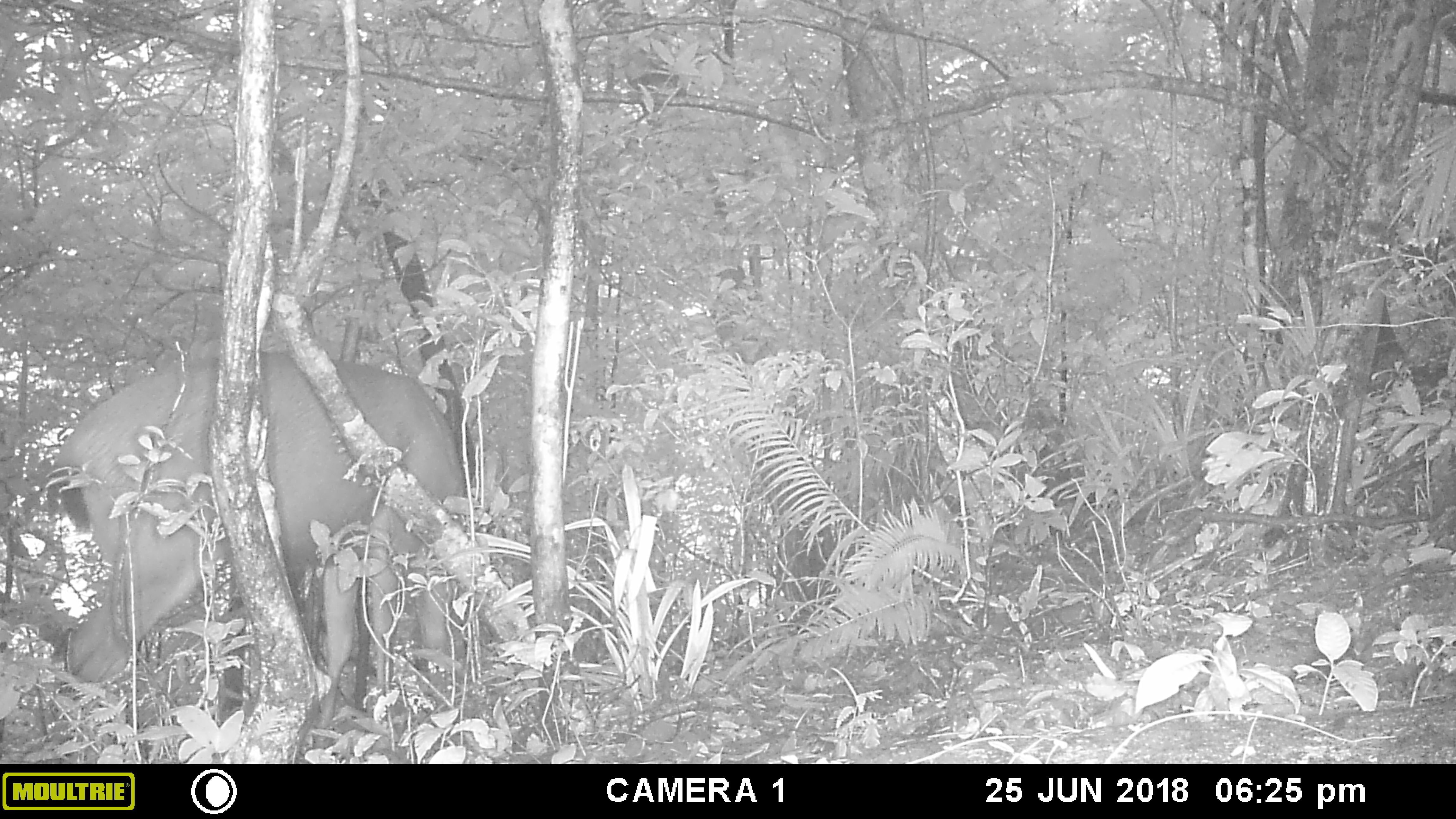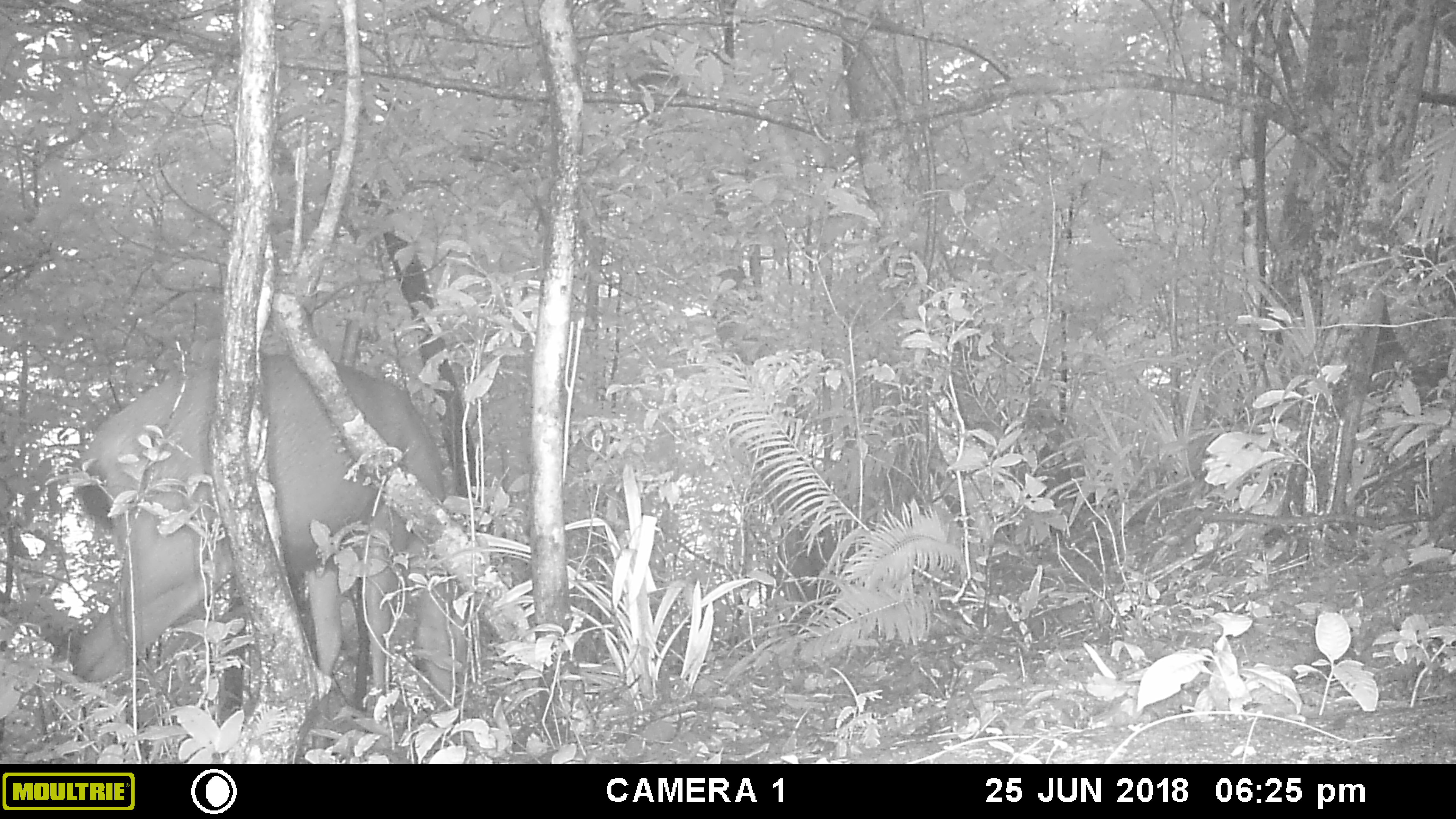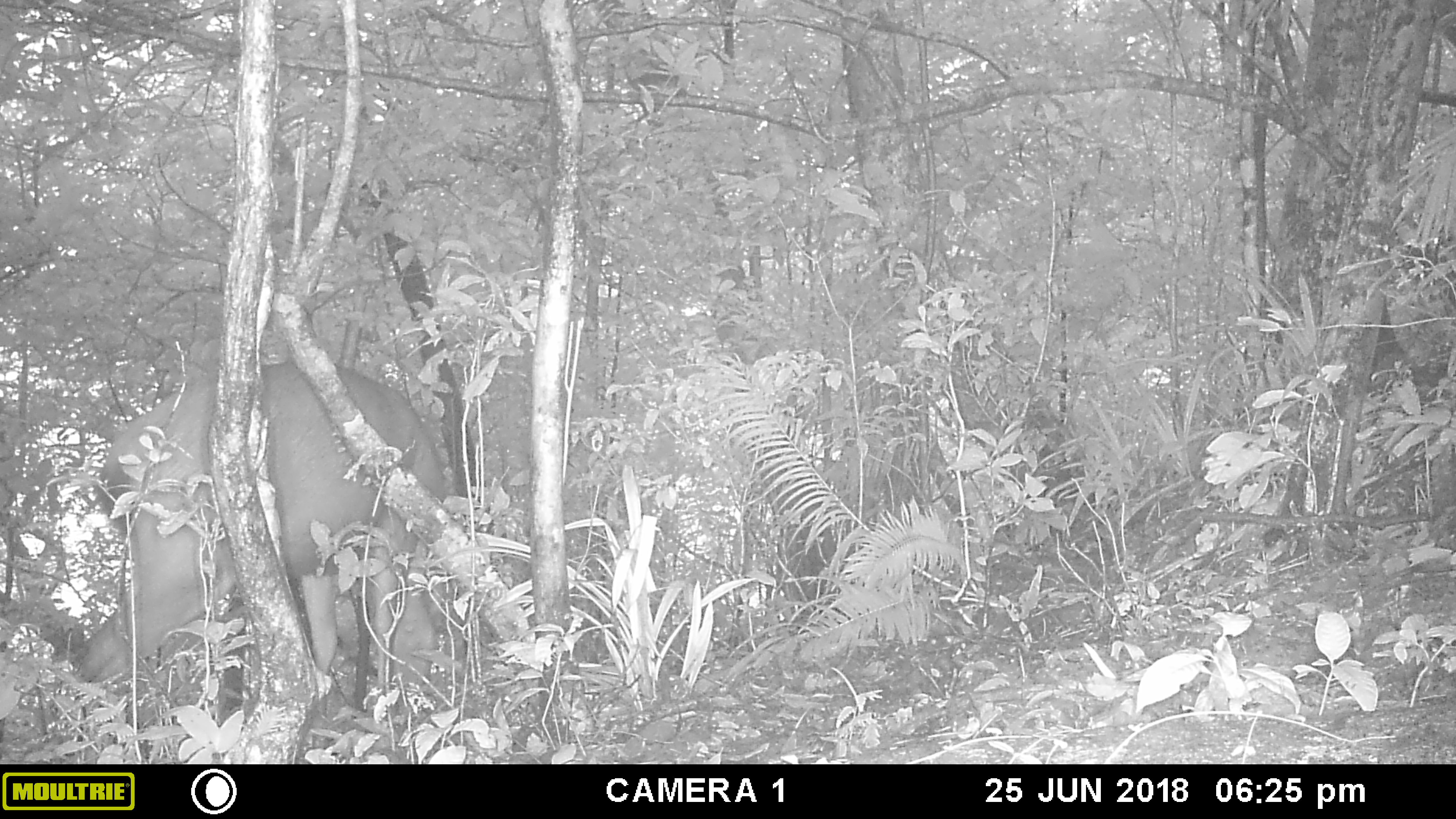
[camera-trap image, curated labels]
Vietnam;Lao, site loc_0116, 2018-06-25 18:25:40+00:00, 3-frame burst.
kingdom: Animalia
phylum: Chordata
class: Mammalia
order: Artiodactyla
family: Cervidae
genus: Rusa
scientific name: Rusa unicolor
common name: sambar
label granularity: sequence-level